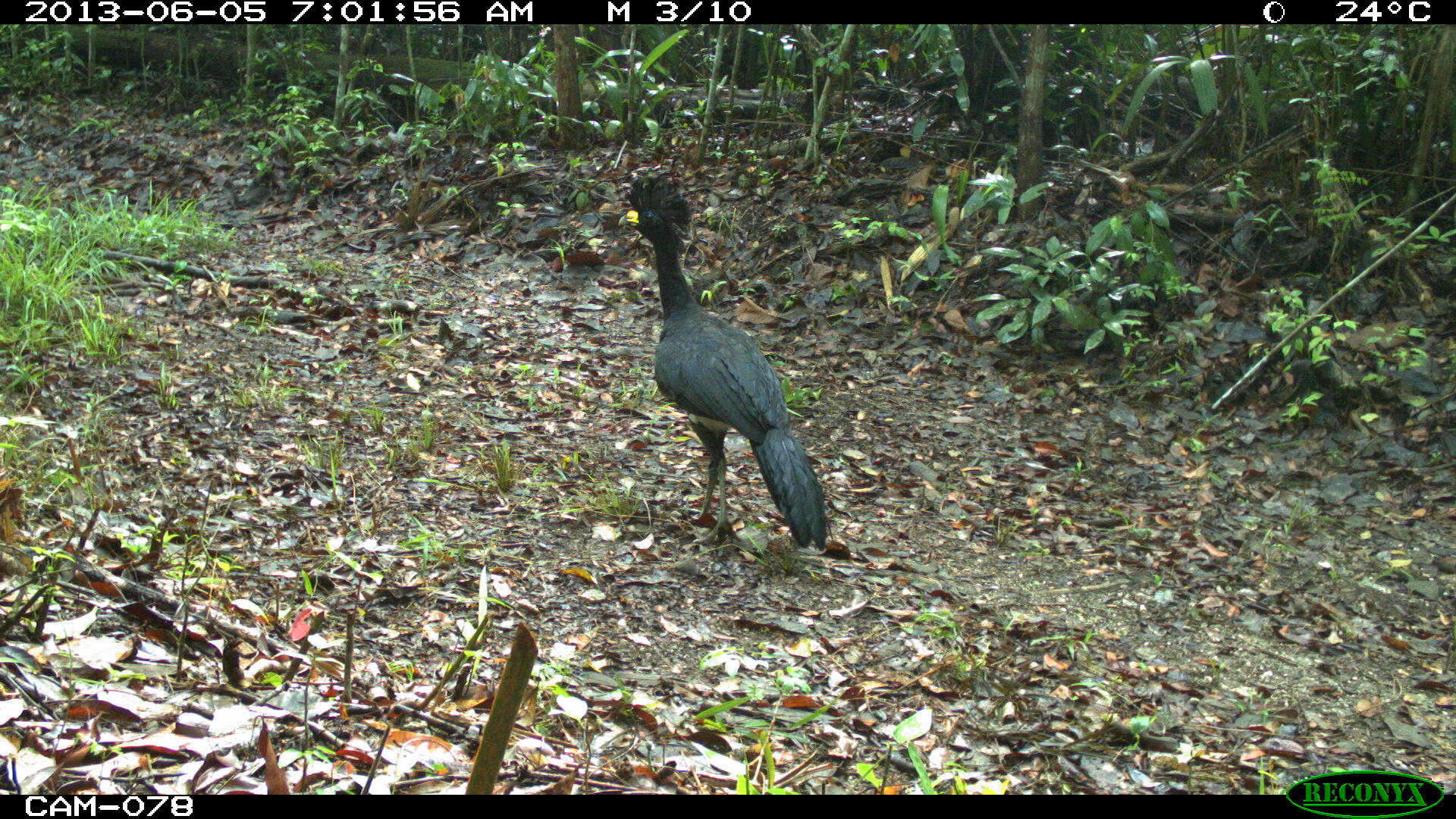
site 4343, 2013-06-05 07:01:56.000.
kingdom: Animalia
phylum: Chordata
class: Aves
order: Galliformes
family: Cracidae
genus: Crax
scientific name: Crax rubra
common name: great curassow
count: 2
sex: male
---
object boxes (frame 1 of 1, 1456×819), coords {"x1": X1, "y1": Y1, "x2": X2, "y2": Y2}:
crax rubra: {"x1": 616, "y1": 175, "x2": 834, "y2": 551}